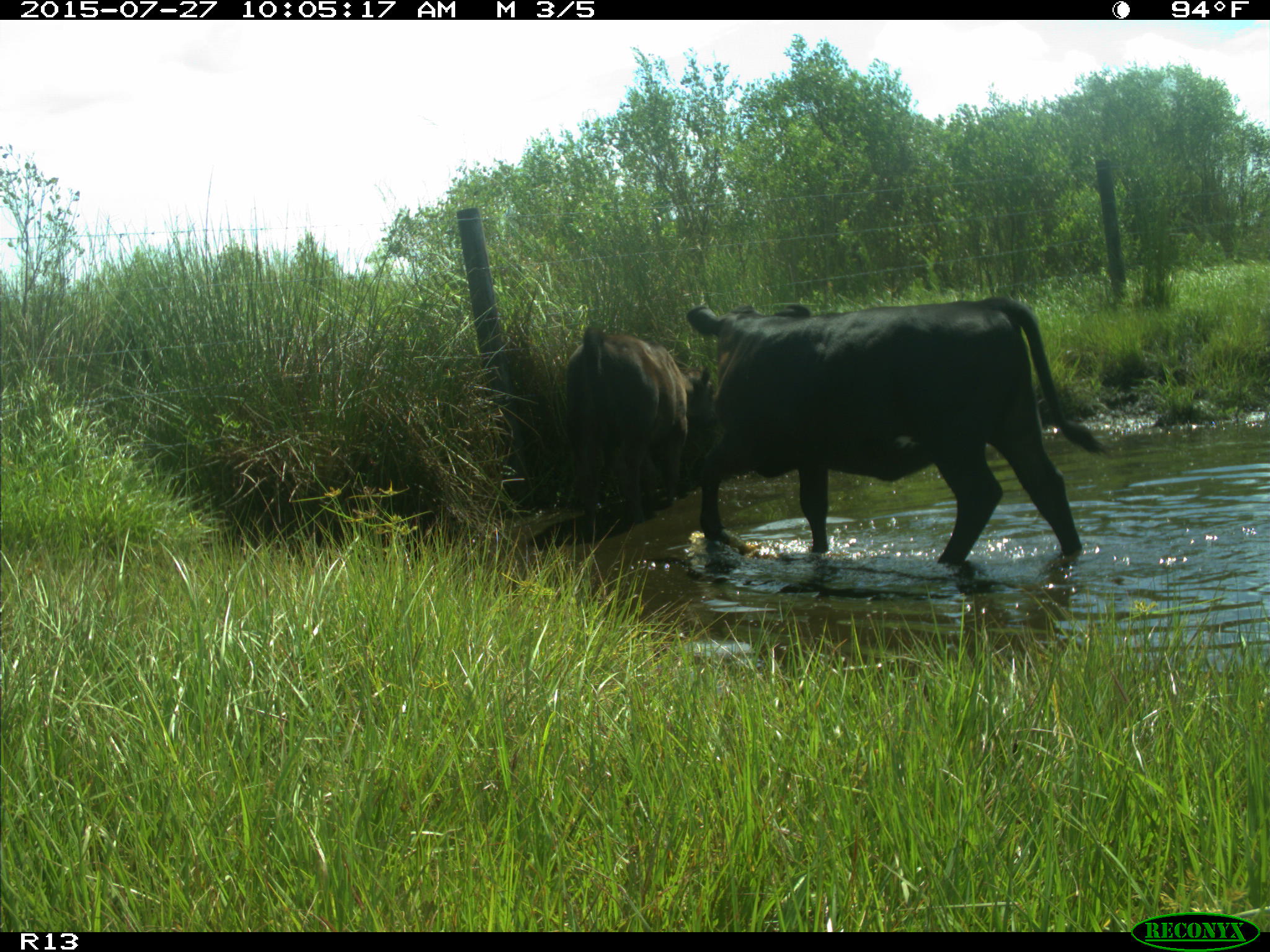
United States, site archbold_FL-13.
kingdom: Animalia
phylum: Chordata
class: Mammalia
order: Artiodactyla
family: Bovidae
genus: Bos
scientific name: Bos taurus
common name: domestic cow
Bos taurus (domestic cow).